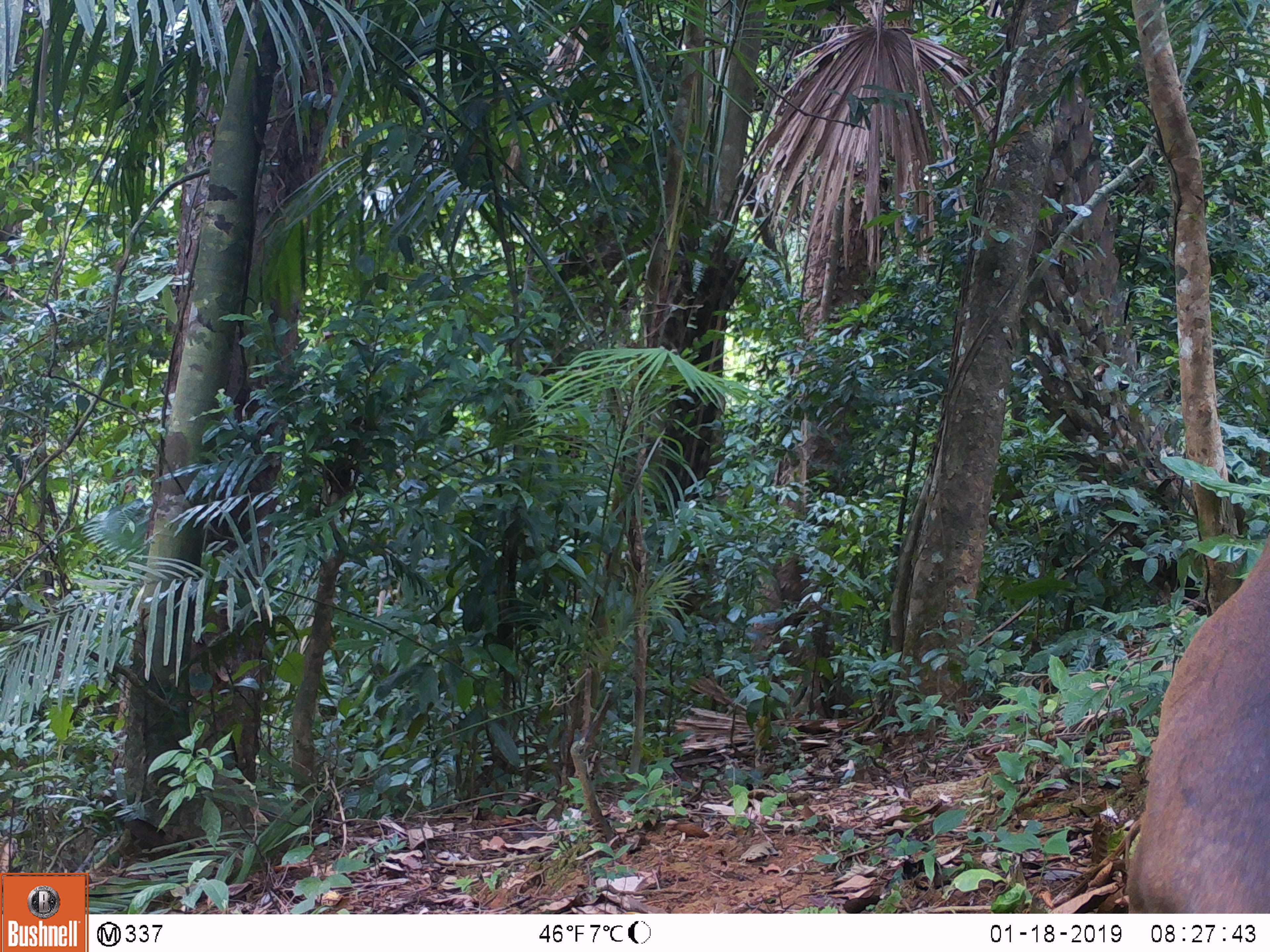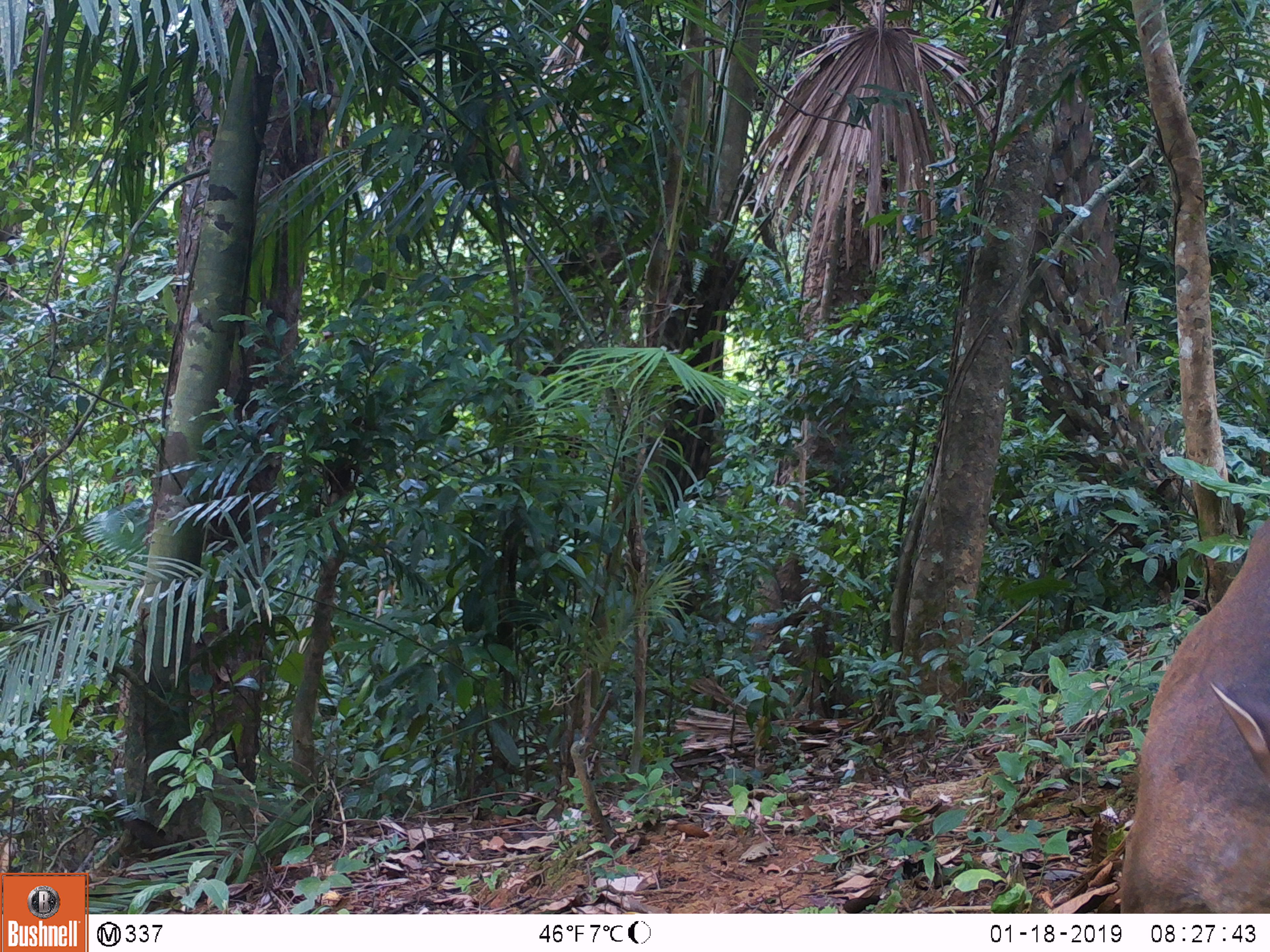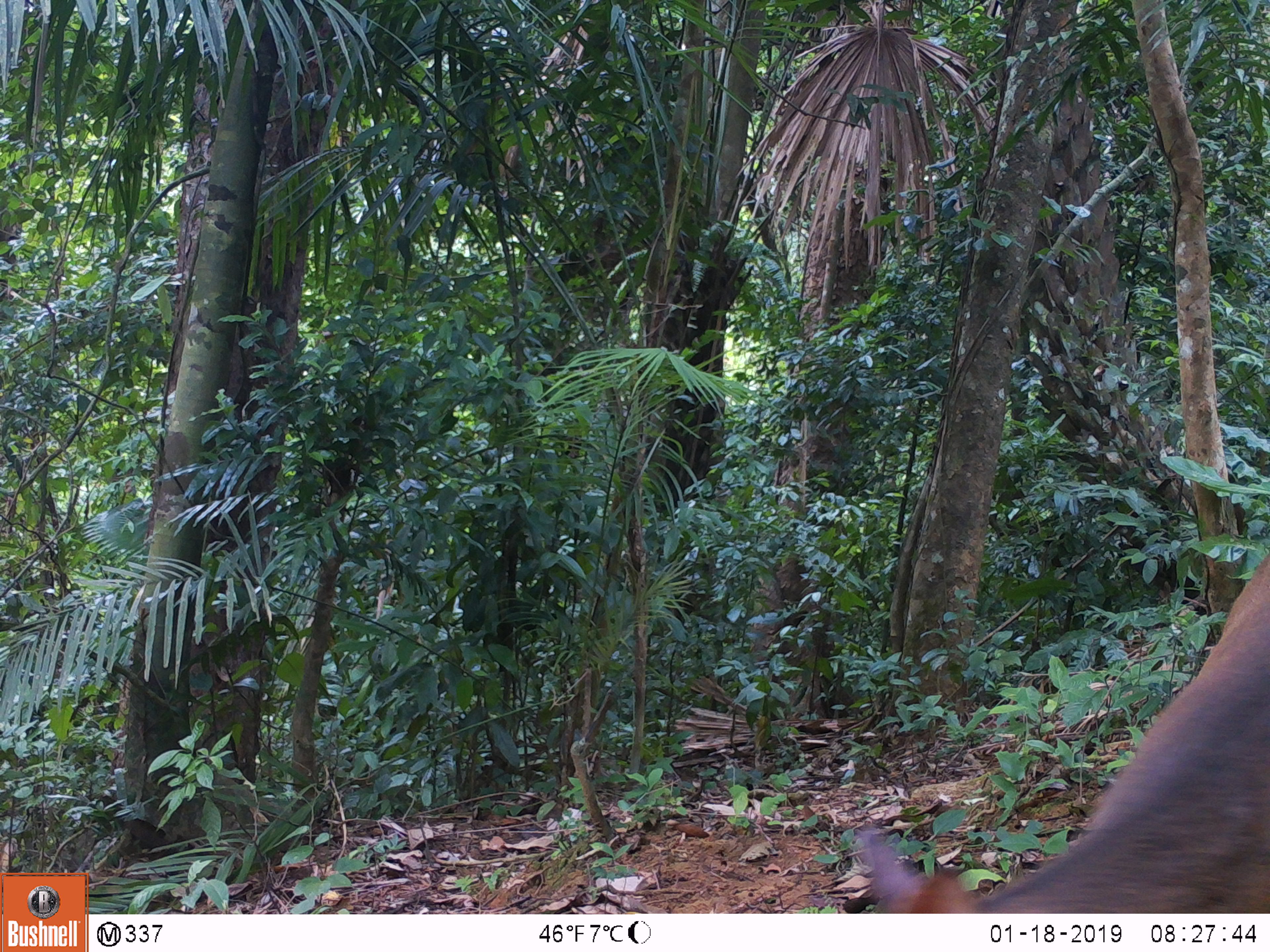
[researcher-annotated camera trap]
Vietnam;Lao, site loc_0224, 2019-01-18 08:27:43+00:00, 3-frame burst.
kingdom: Animalia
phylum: Chordata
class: Mammalia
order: Artiodactyla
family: Cervidae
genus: Muntiacus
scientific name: Muntiacus vuquangensis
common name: large-antlered muntjac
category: large antlered muntjac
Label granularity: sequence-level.